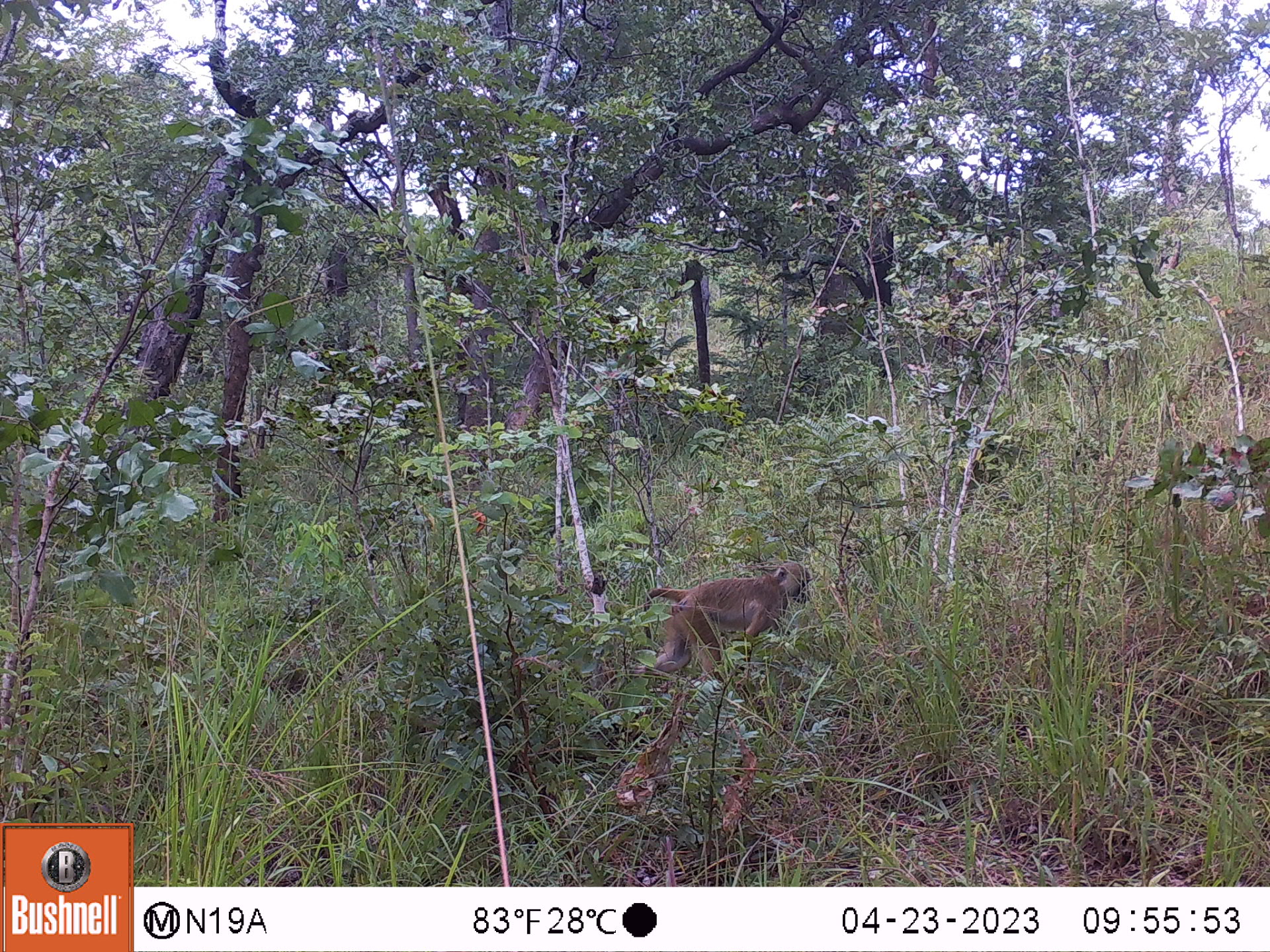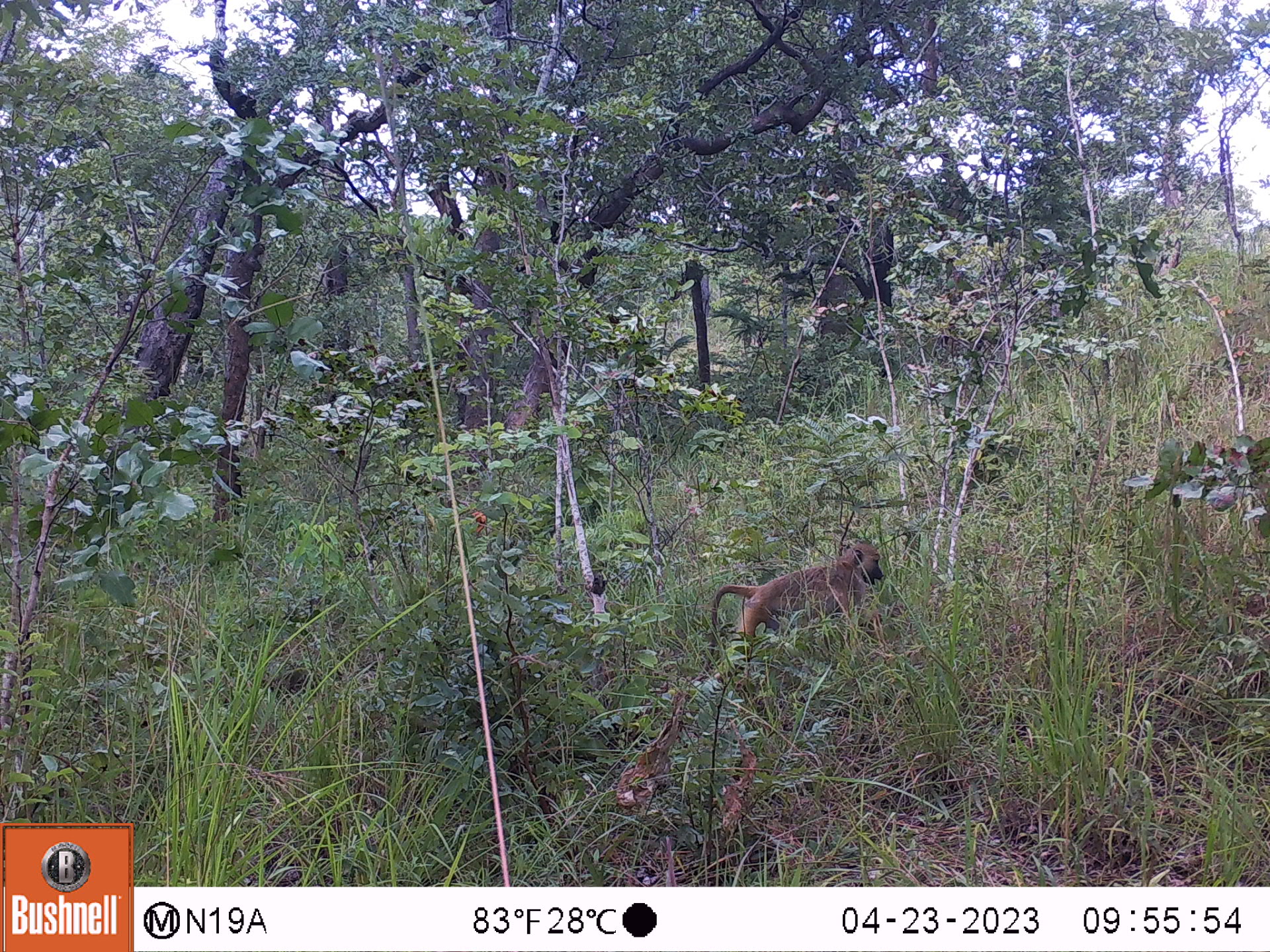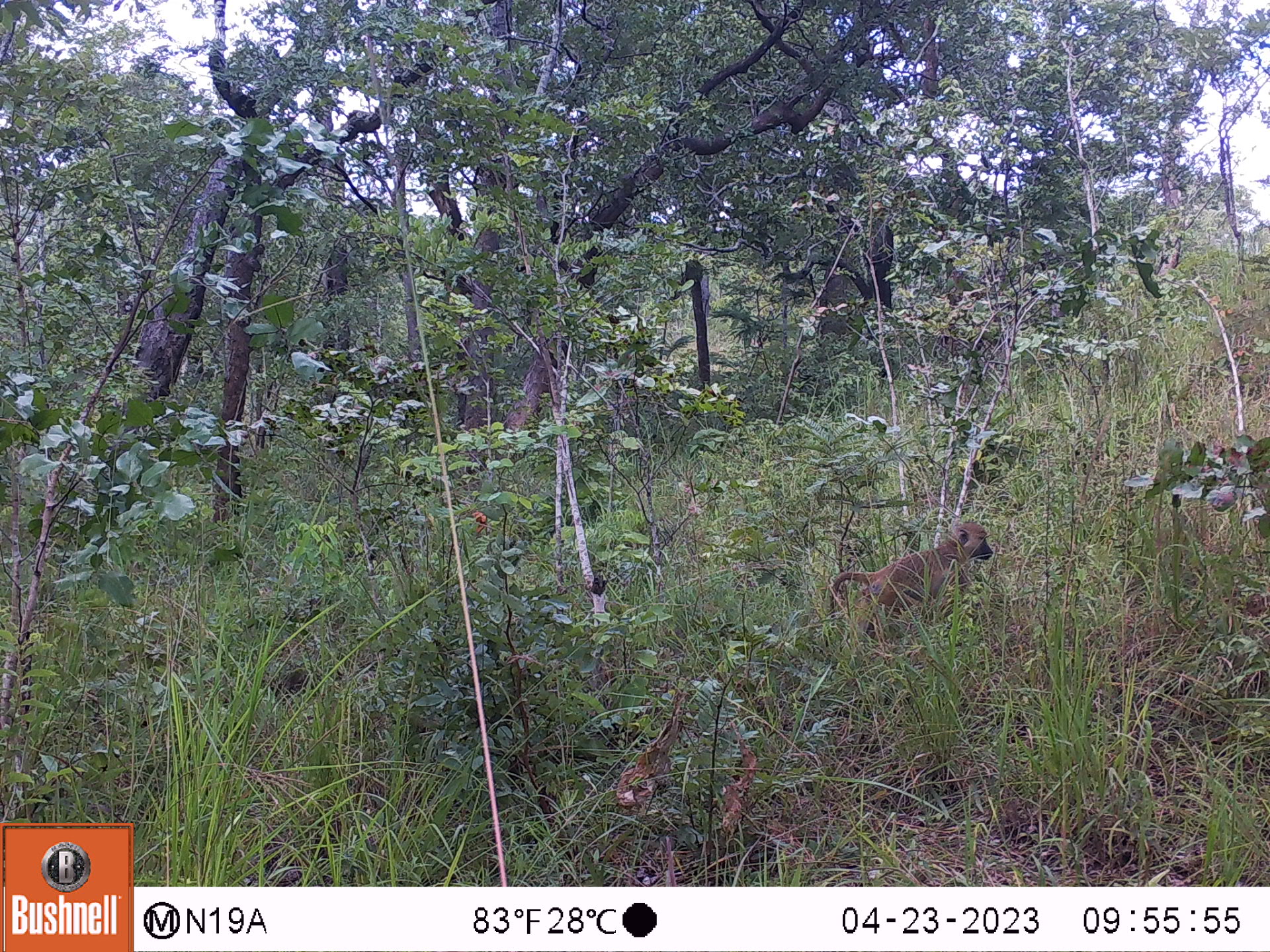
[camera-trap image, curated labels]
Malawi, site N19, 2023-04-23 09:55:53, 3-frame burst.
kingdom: Animalia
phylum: Chordata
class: Mammalia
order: Primates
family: Cercopithecidae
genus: Papio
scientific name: Papio cynocephalus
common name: yellow baboon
Yellow baboon (Papio cynocephalus), count 1.